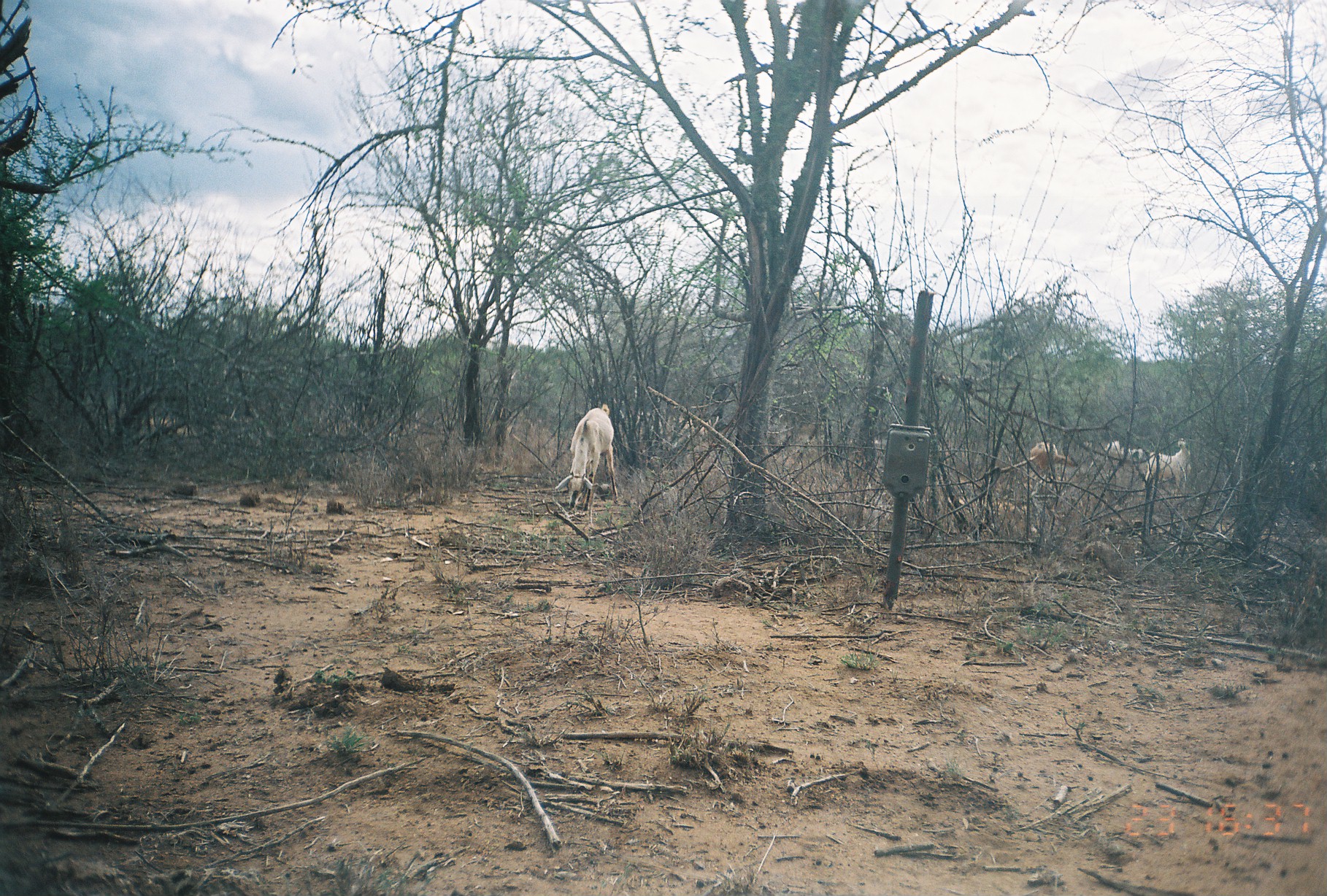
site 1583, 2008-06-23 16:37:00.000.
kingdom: Animalia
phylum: Chordata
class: Mammalia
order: Artiodactyla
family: Bovidae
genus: Capra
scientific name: Capra aegagrus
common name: wild goat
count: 4